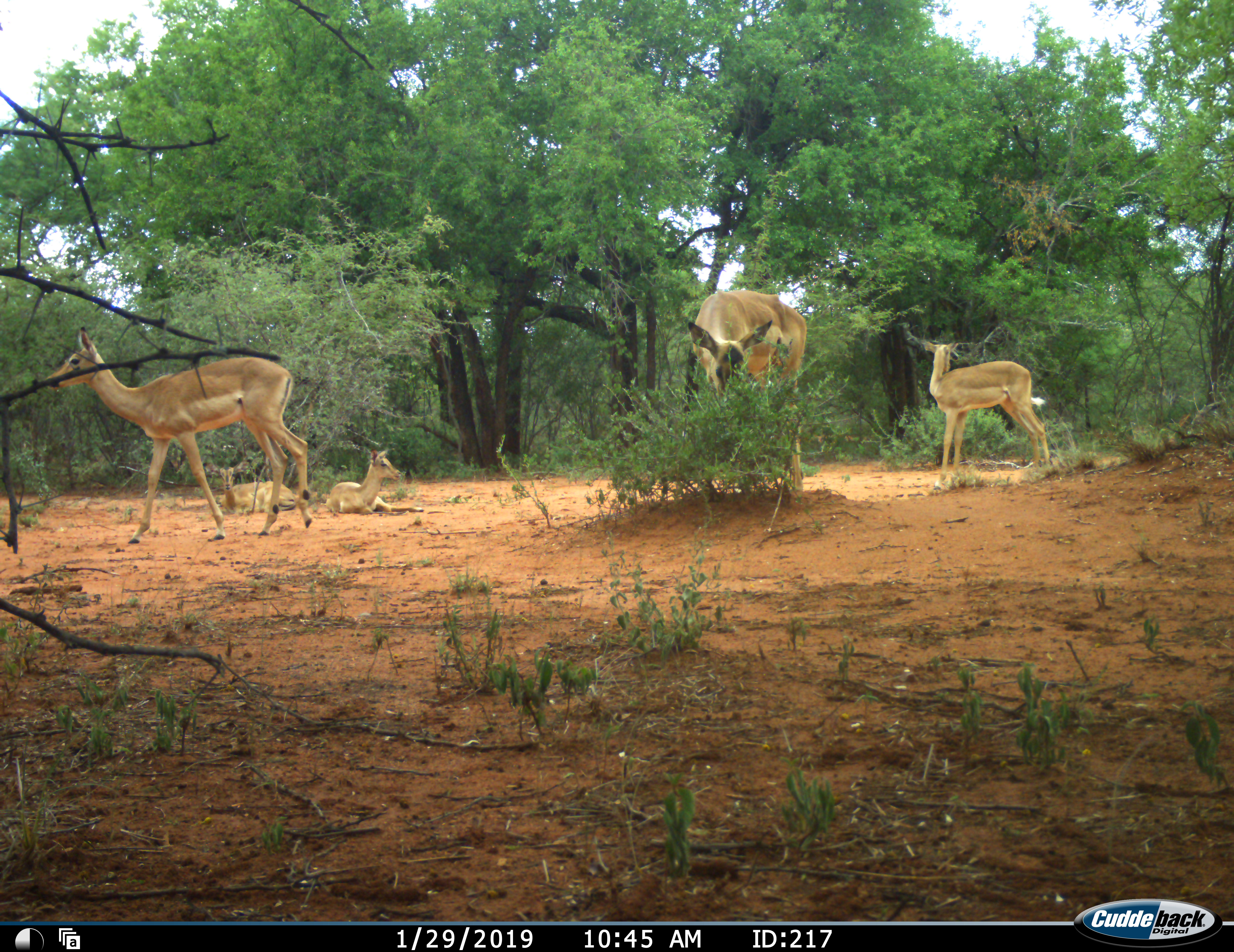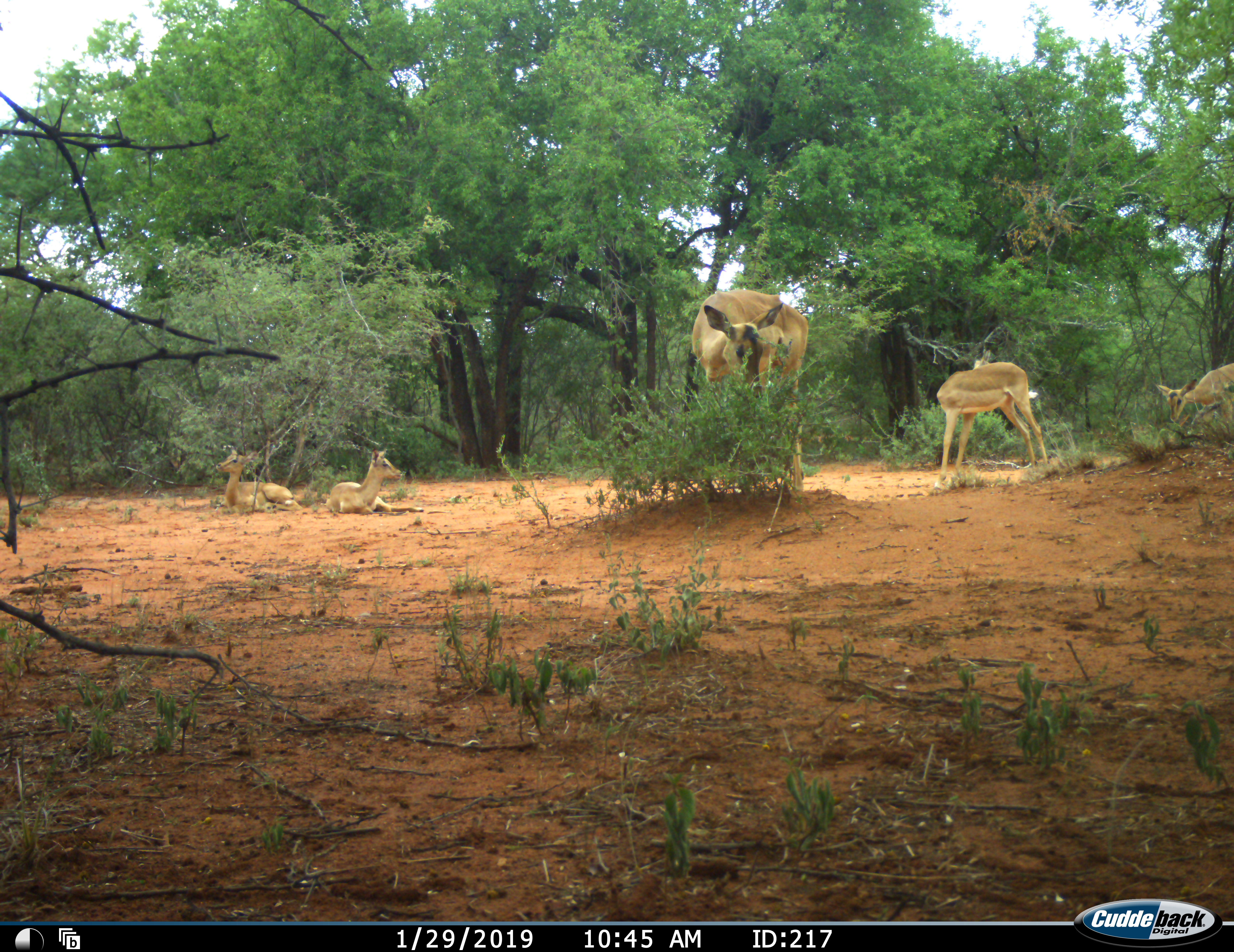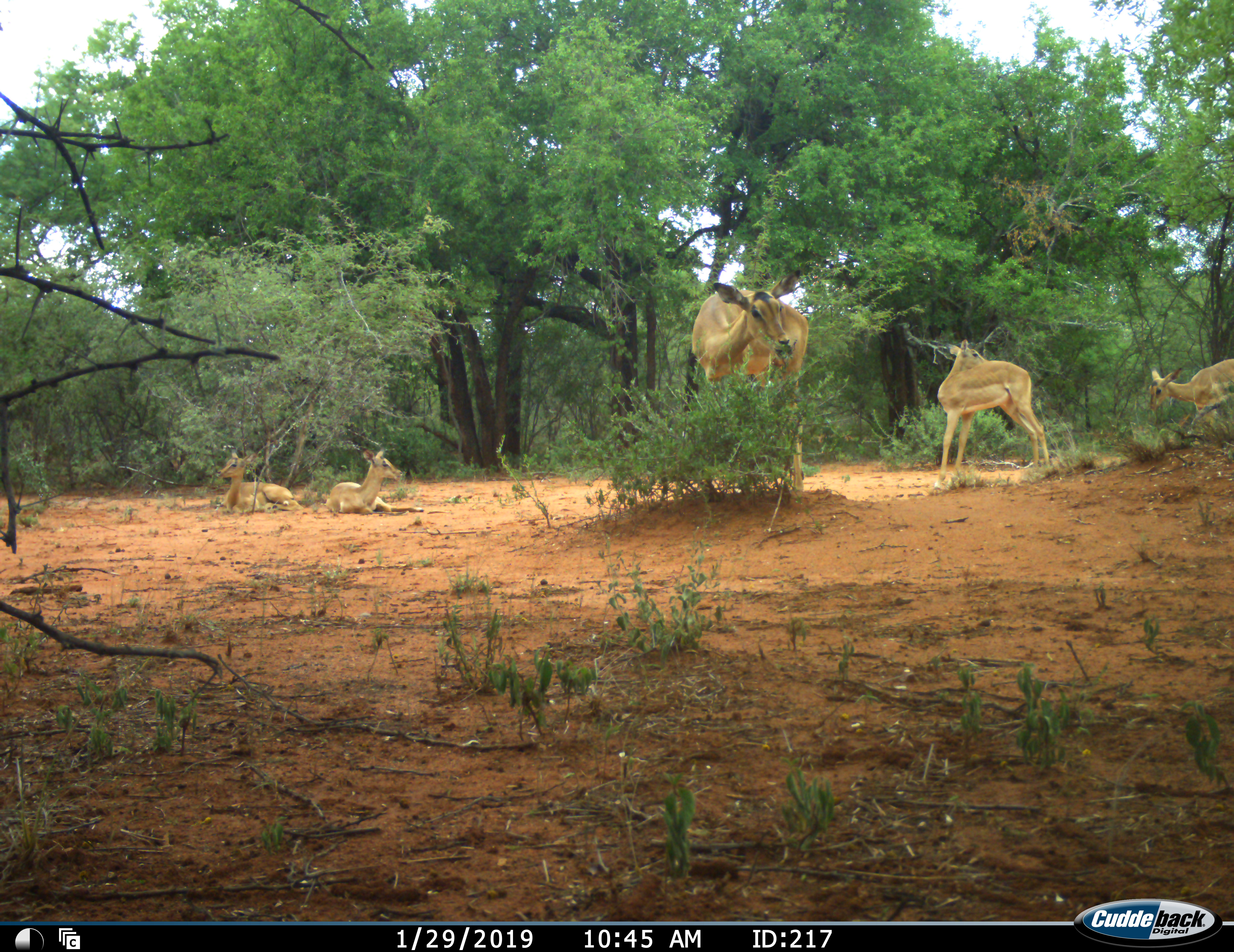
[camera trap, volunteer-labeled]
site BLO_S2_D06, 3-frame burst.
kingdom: Animalia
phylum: Chordata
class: Mammalia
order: Artiodactyla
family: Bovidae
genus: Aepyceros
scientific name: Aepyceros melampus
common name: impala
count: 5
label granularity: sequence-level